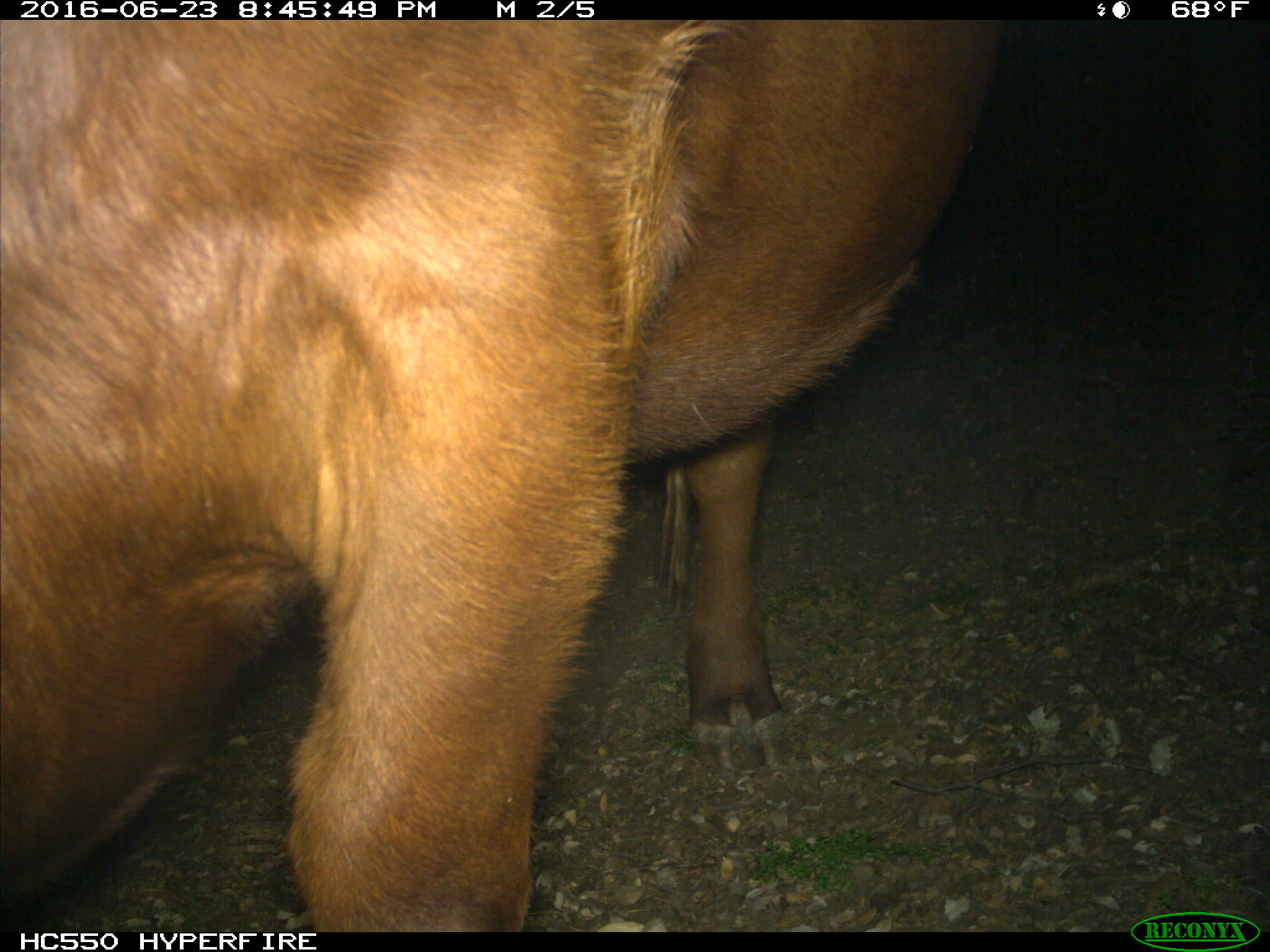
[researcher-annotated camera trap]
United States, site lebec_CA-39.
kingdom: Animalia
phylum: Chordata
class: Mammalia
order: Artiodactyla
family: Bovidae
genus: Bos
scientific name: Bos taurus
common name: domestic cow